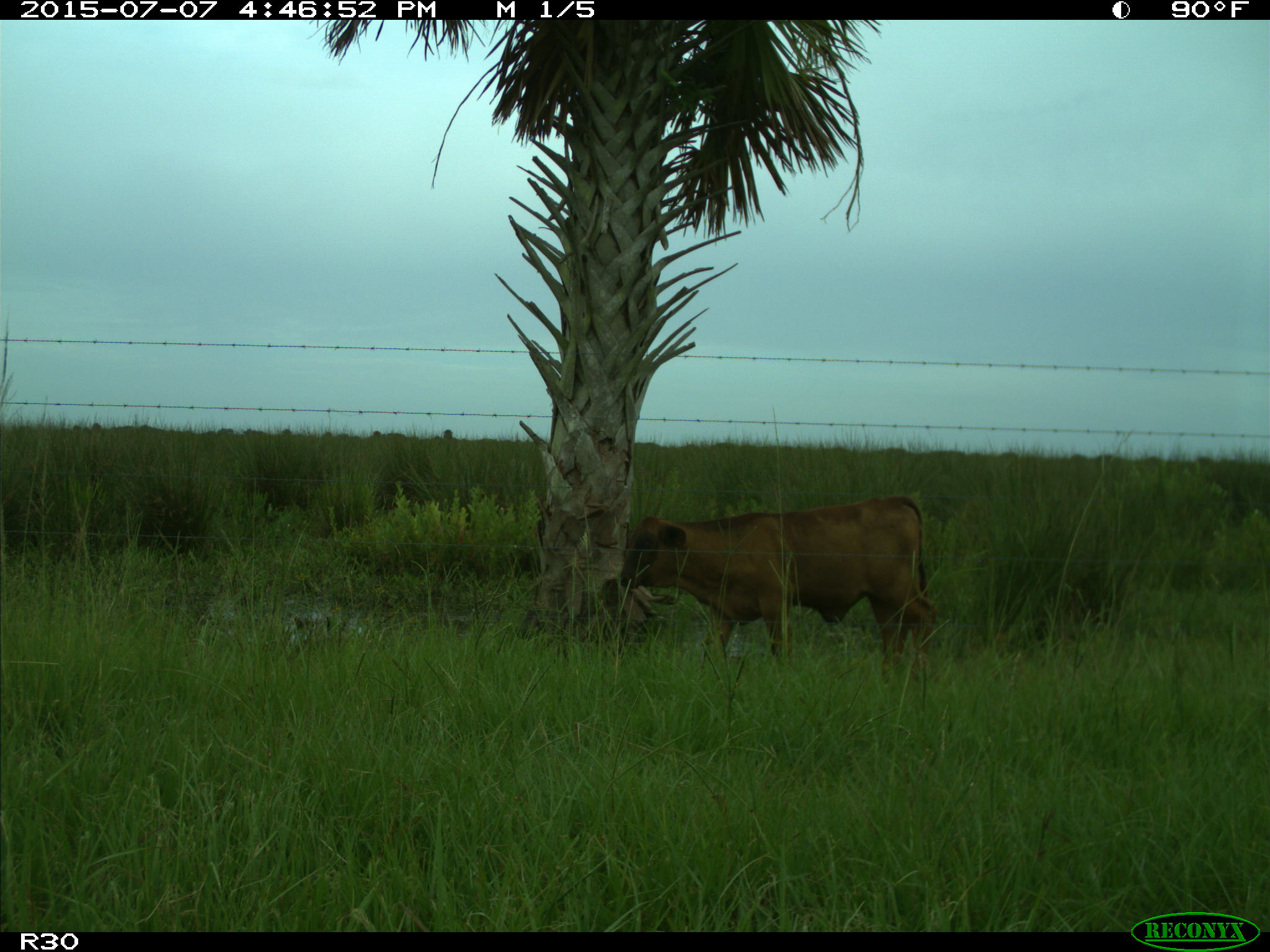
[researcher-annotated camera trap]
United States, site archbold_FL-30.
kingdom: Animalia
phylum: Chordata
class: Mammalia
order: Artiodactyla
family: Bovidae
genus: Bos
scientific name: Bos taurus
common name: domestic cow